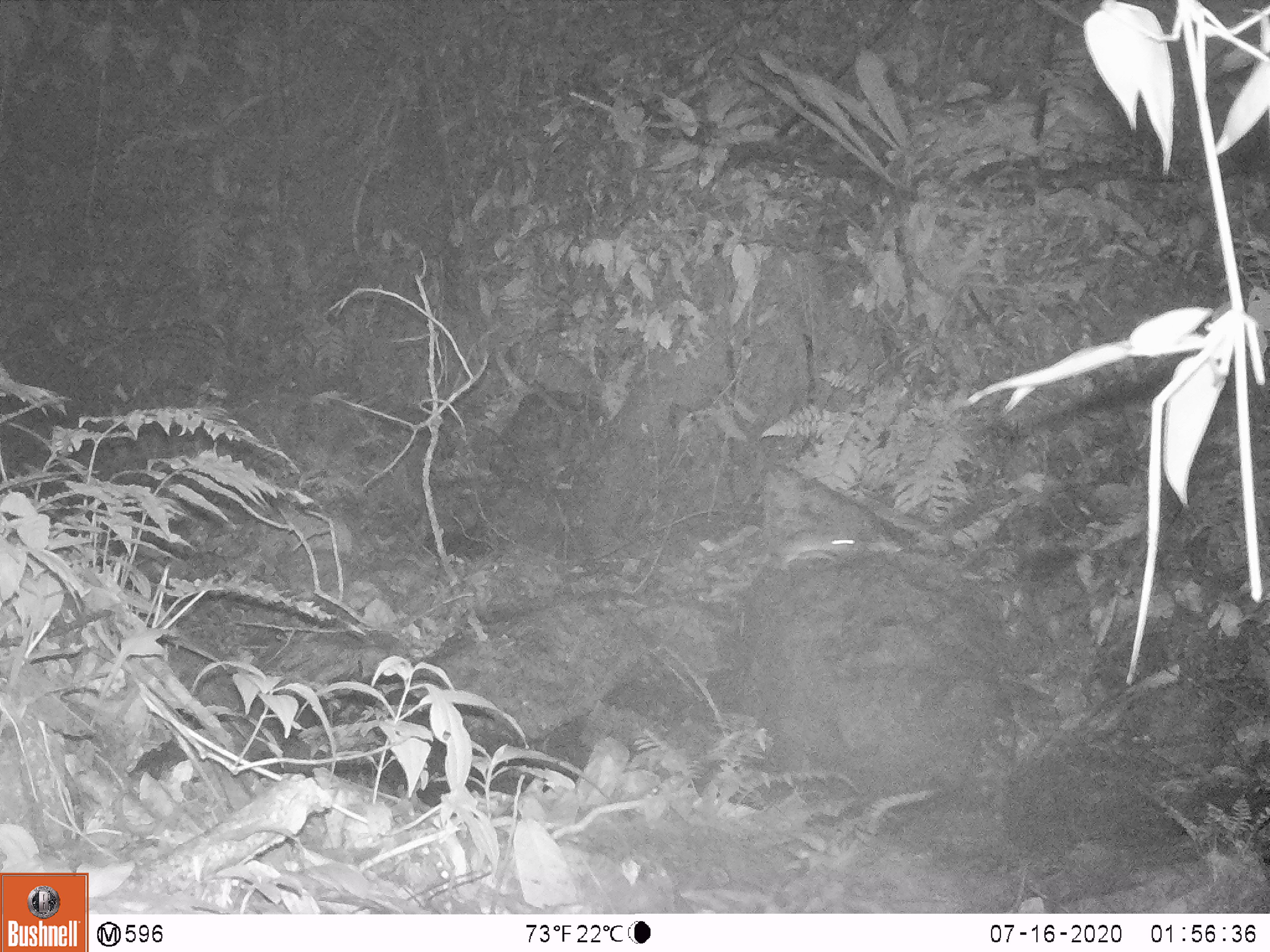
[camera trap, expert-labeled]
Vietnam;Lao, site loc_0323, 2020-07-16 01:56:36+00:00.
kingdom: Animalia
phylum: Chordata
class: Mammalia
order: Rodentia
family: Muridae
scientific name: Muridae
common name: old-world mice and rats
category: unidentified murid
Unidentified murid (old-world mice and rats) (Muridae). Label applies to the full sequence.